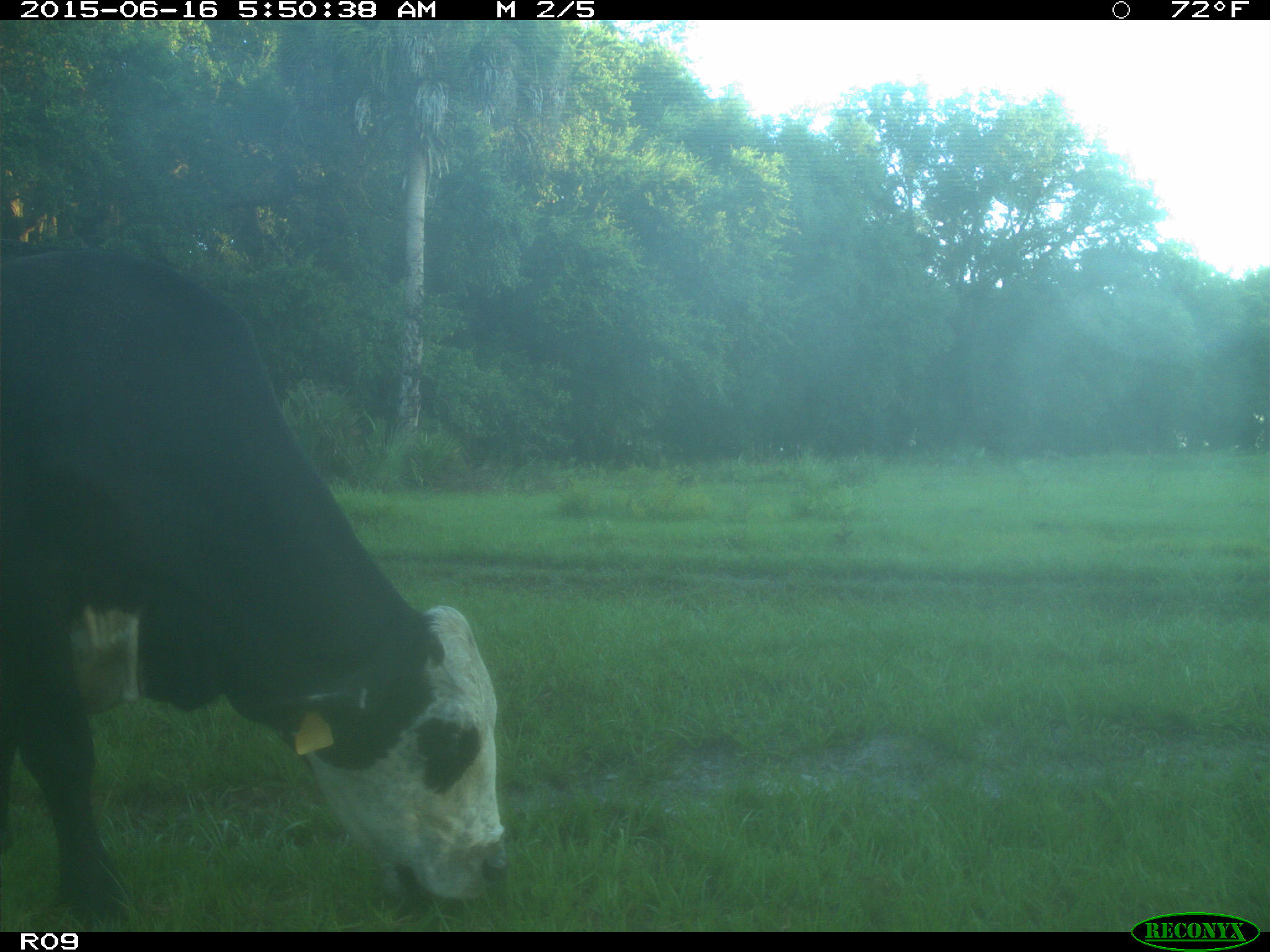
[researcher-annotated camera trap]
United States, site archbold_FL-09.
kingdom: Animalia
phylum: Chordata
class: Mammalia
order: Artiodactyla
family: Bovidae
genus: Bos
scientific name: Bos taurus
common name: domestic cow